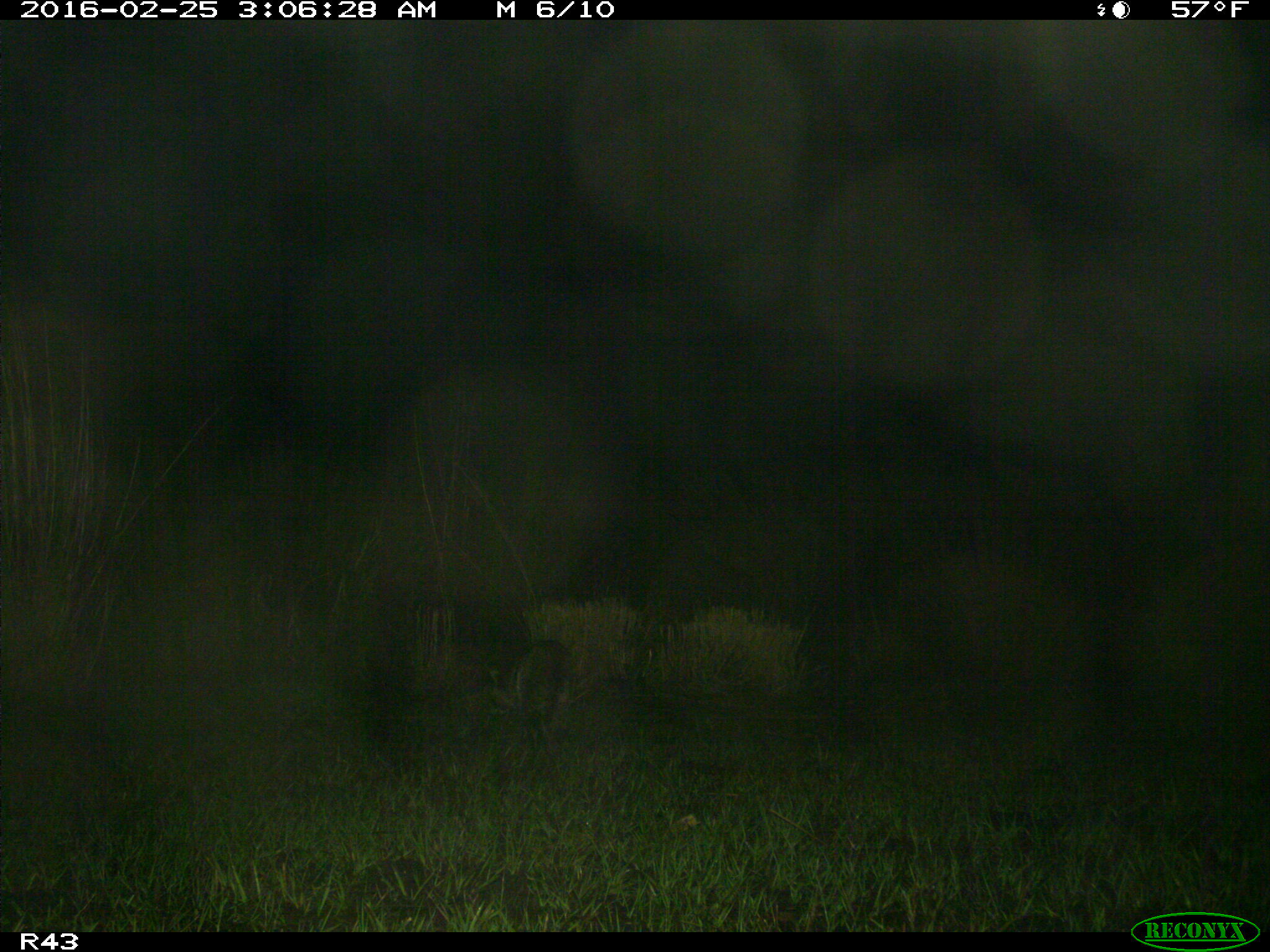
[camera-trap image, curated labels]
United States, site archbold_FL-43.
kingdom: Animalia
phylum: Chordata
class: Mammalia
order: Carnivora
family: Procyonidae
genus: Procyon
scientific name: Procyon lotor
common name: common raccoon